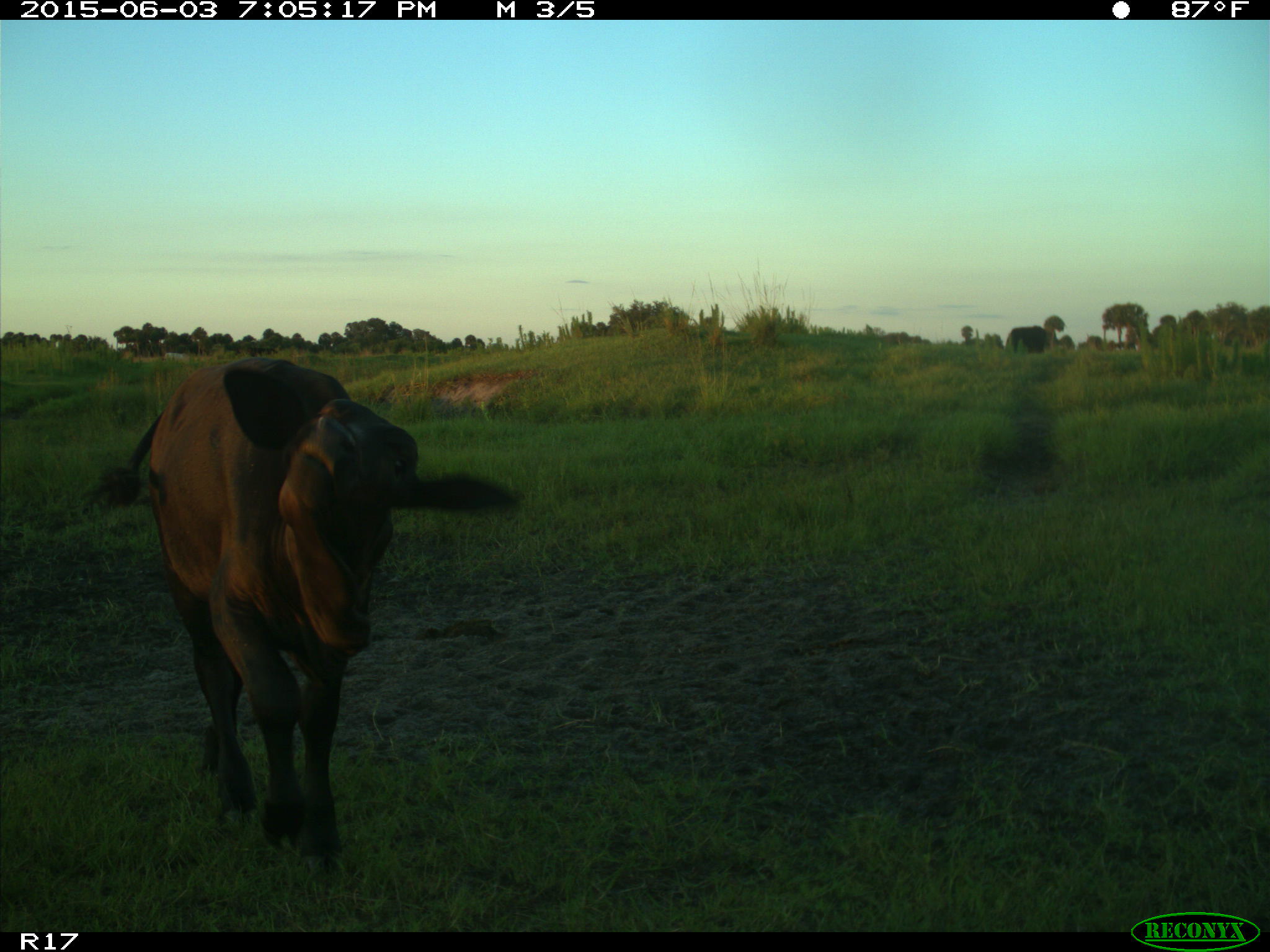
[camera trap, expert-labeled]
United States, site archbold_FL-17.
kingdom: Animalia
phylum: Chordata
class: Mammalia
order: Artiodactyla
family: Bovidae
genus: Bos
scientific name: Bos taurus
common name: domestic cow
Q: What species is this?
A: Bos taurus (domestic cow).